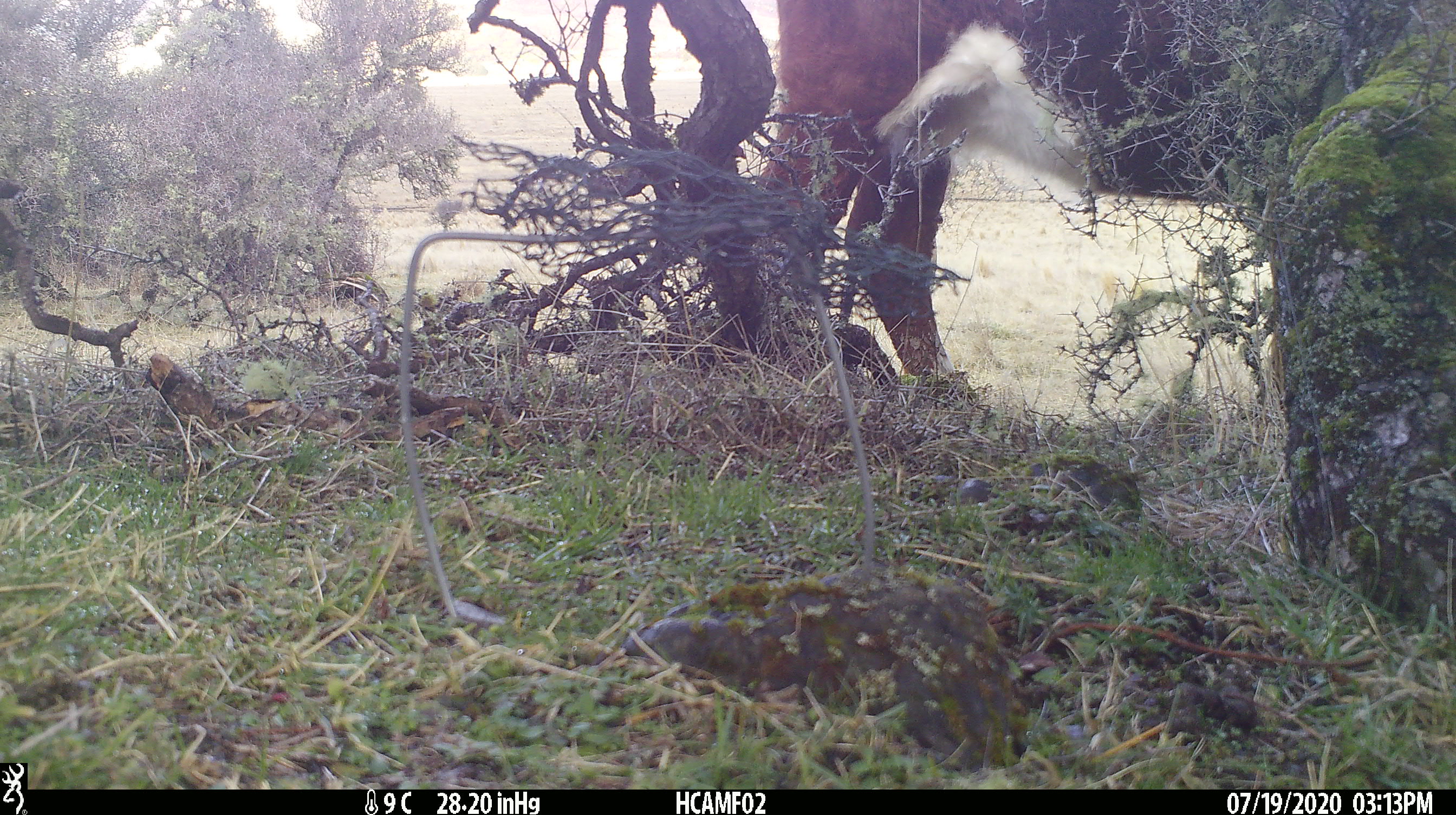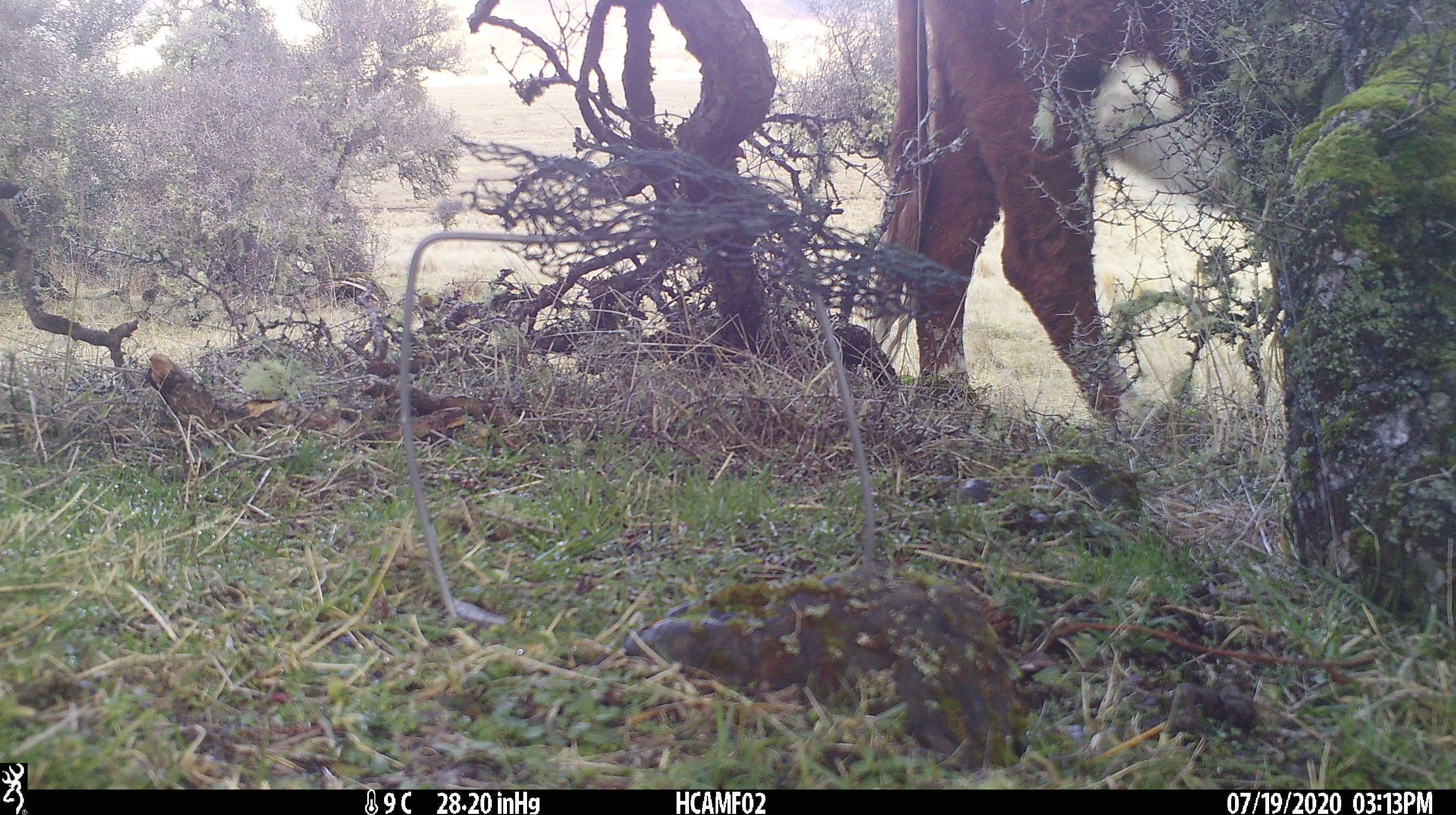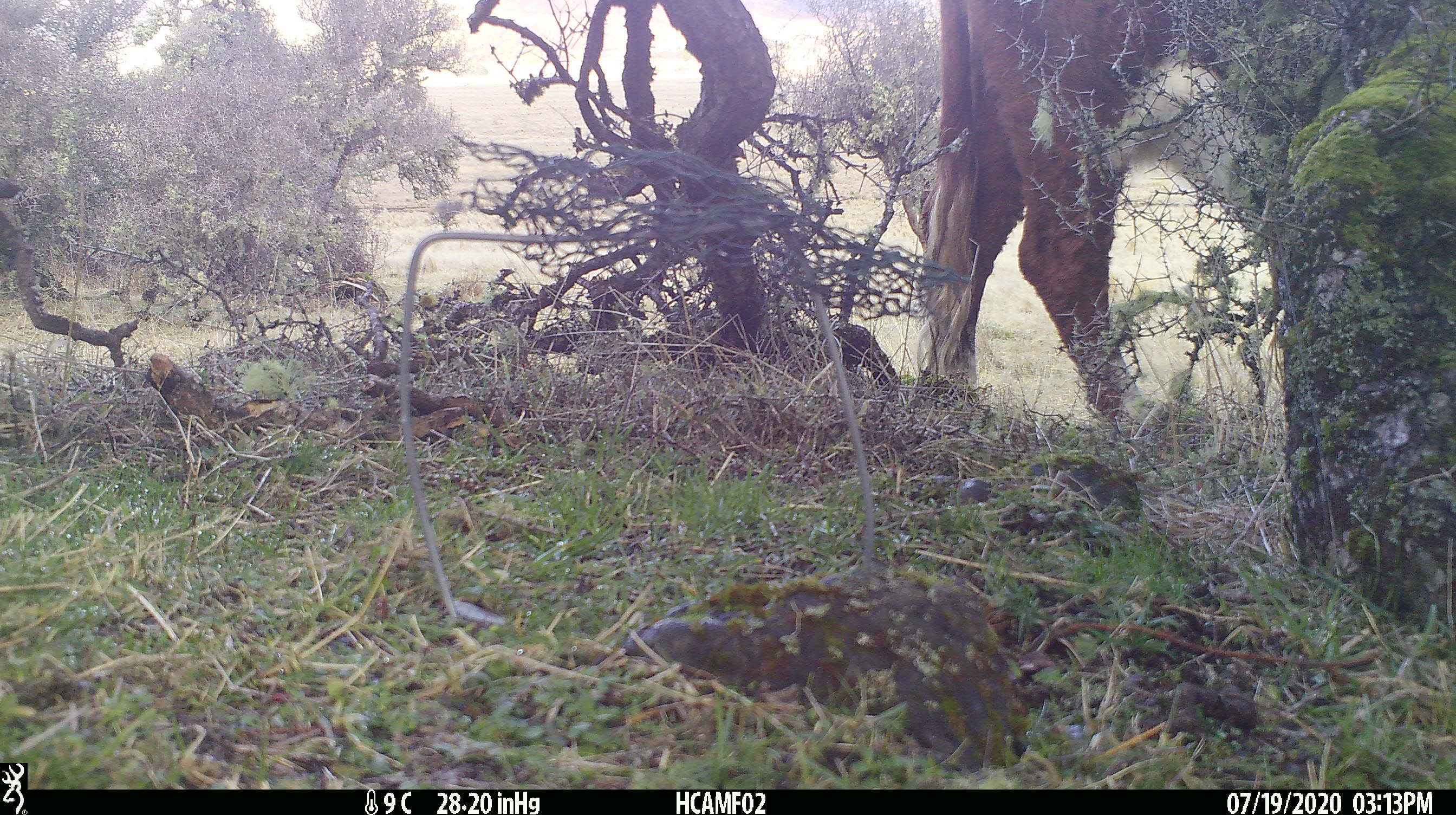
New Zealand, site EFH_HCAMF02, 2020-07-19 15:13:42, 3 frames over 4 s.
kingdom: Animalia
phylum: Chordata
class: Mammalia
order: Artiodactyla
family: Bovidae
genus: Bos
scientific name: Bos taurus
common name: domestic cow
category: cow